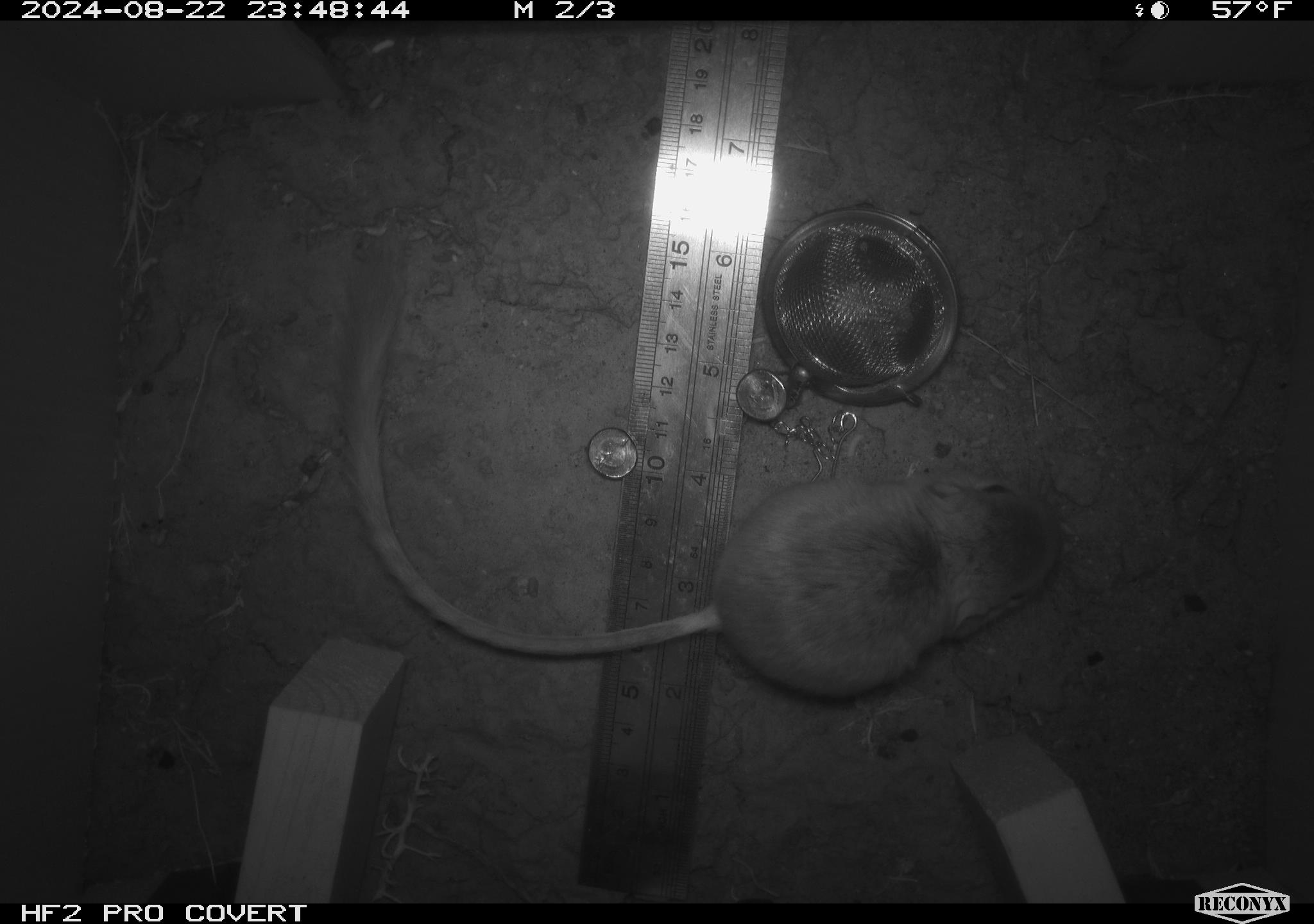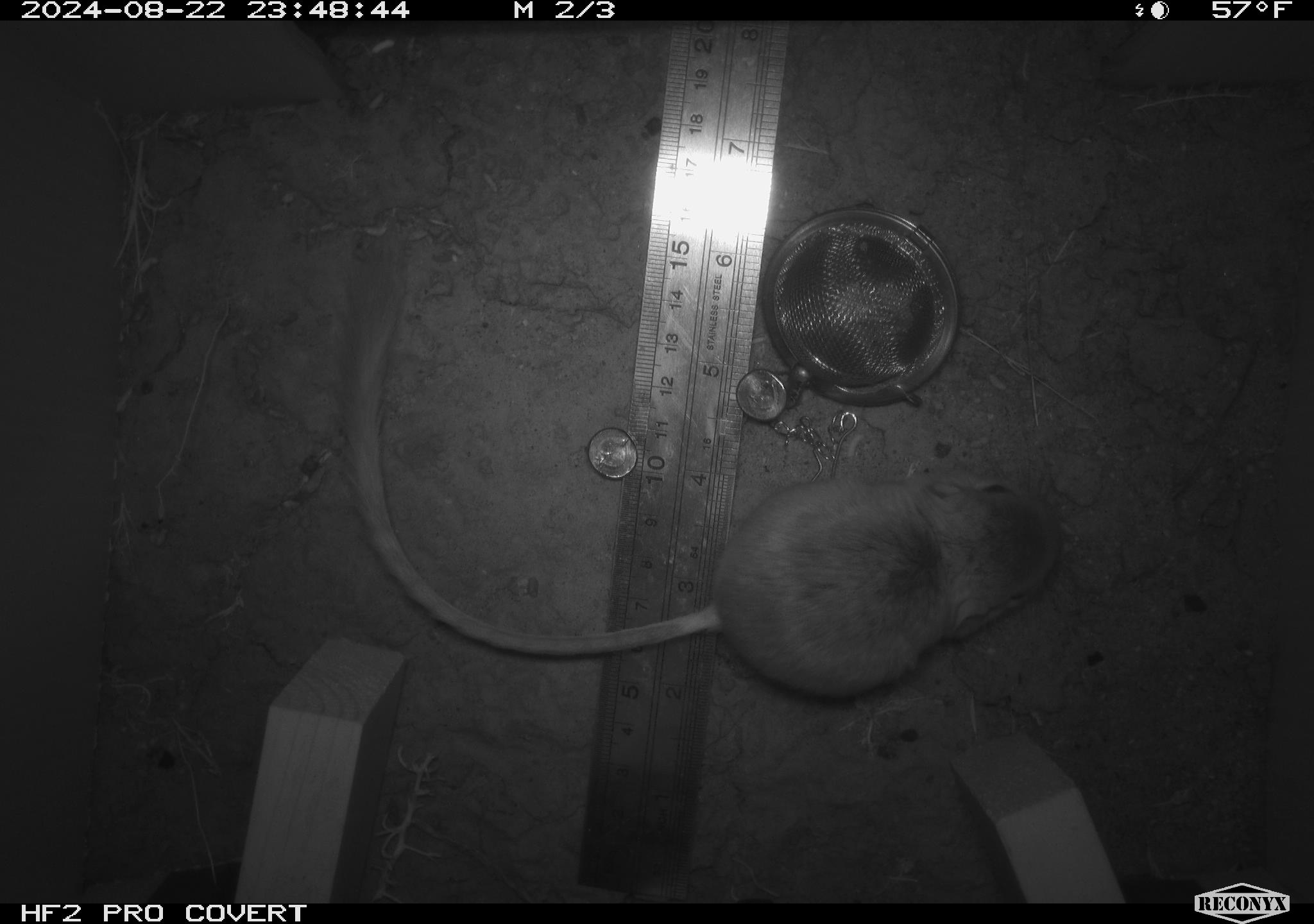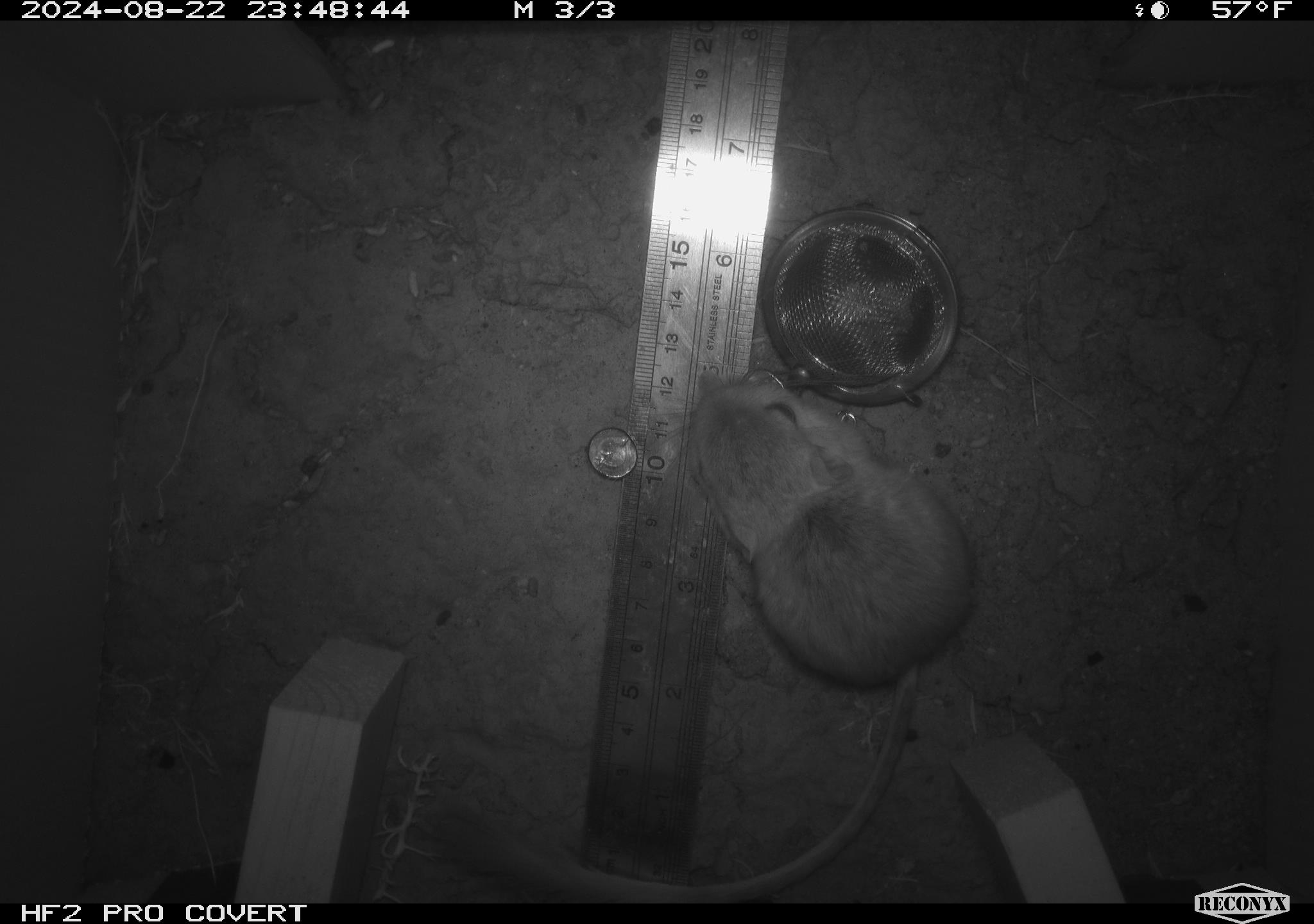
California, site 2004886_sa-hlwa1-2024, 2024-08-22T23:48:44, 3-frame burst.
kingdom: Animalia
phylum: Chordata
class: Mammalia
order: Rodentia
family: Heteromyidae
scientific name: Heteromyidae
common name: kangaroo rats and pocket mice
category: heteromyidae family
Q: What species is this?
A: Heteromyidae family (kangaroo rats and pocket mice) (Heteromyidae).